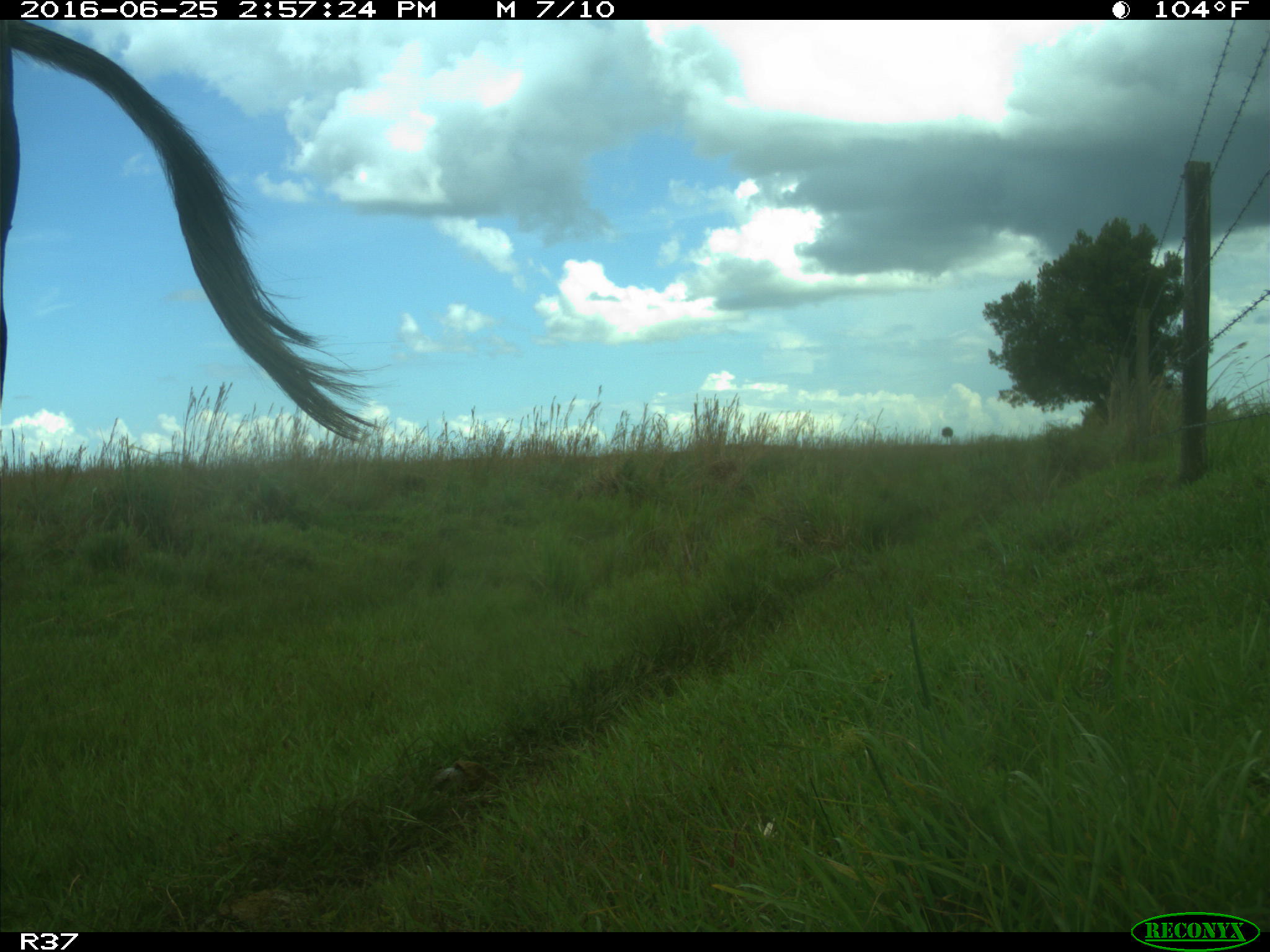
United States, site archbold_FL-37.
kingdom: Animalia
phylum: Chordata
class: Mammalia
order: Artiodactyla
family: Bovidae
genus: Bos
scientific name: Bos taurus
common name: domestic cow